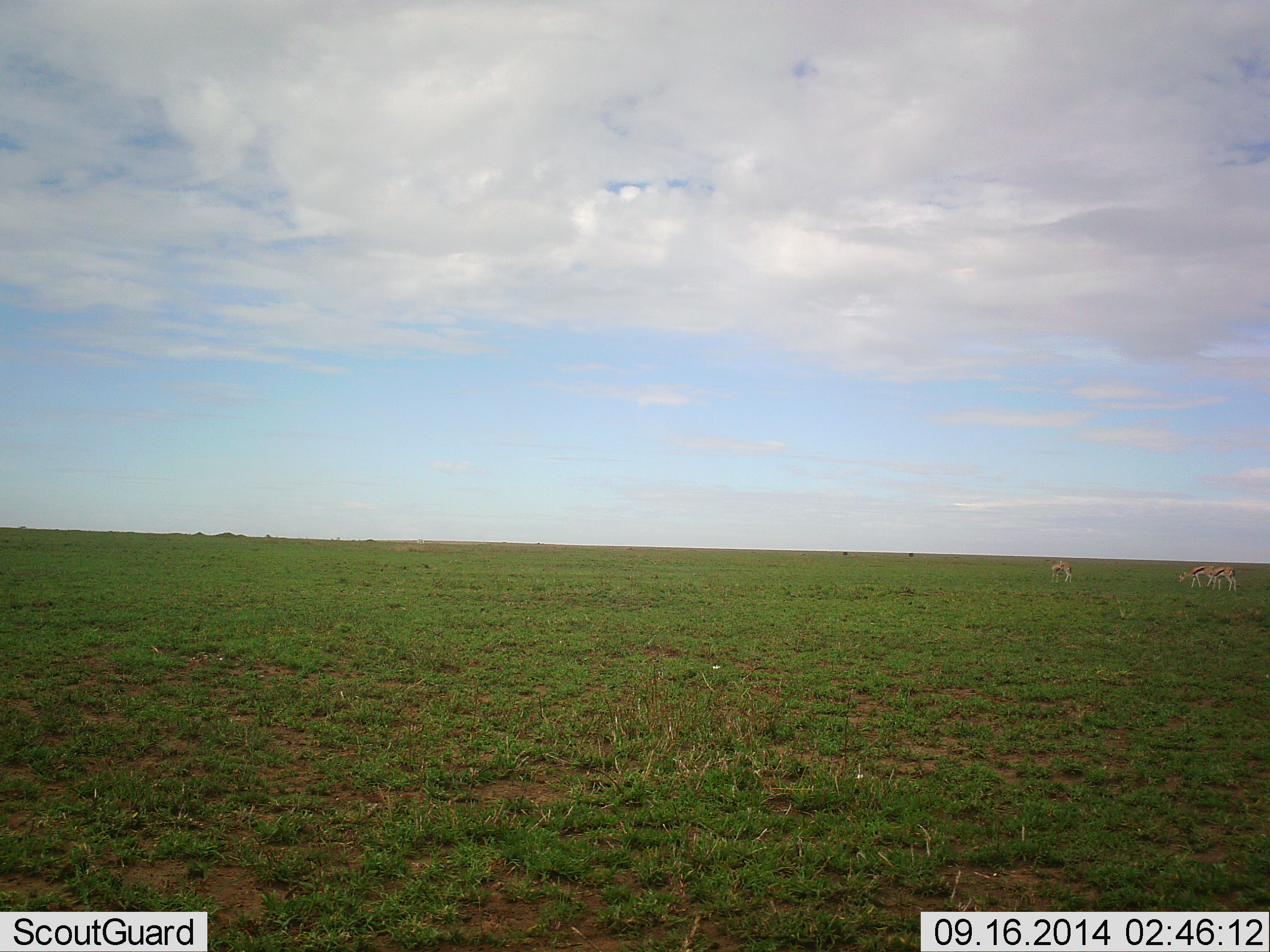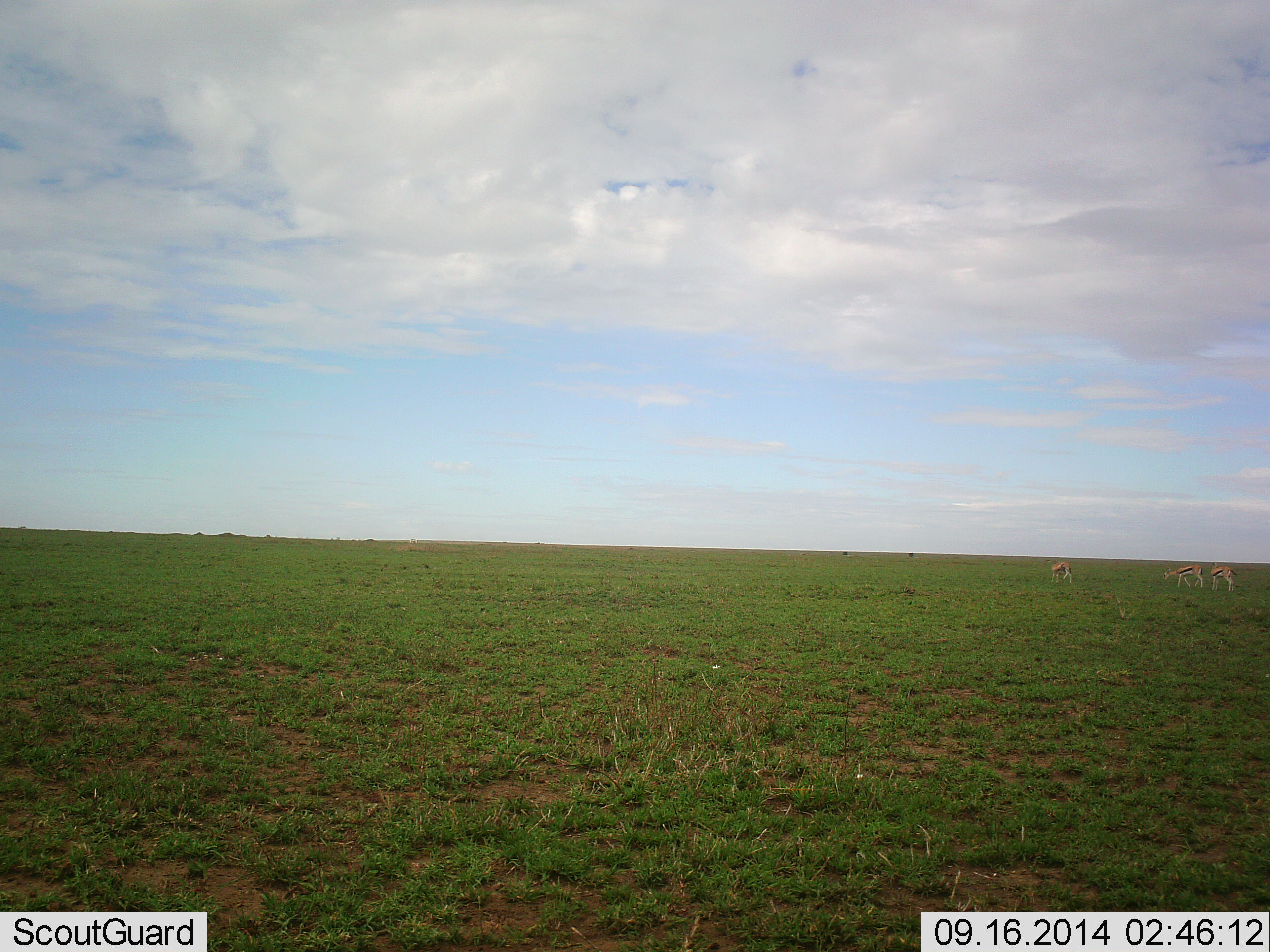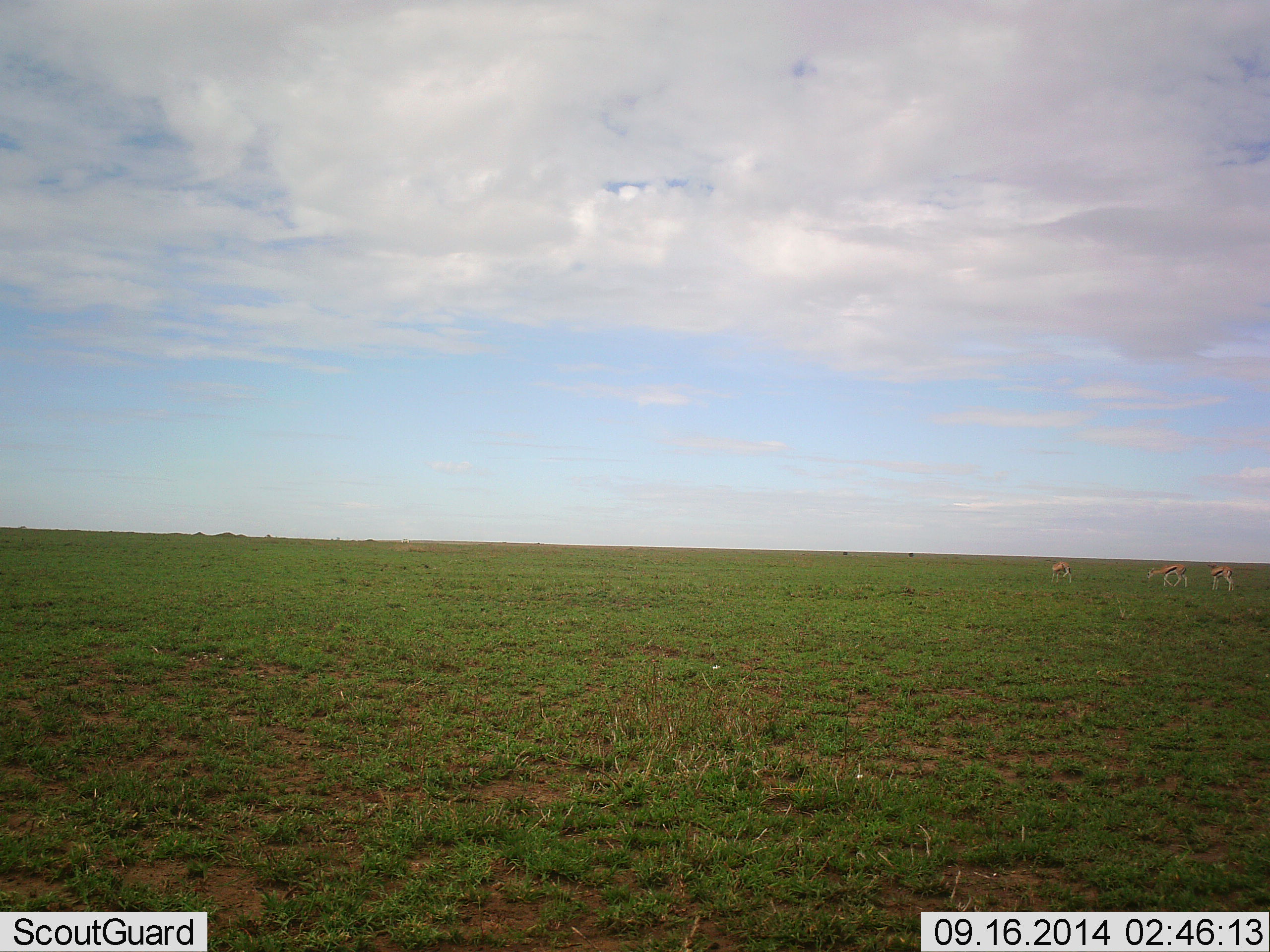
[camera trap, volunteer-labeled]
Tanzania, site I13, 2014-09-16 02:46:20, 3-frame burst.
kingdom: Animalia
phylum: Chordata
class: Mammalia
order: Artiodactyla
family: Bovidae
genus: Eudorcas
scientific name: Eudorcas thomsonii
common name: thomson's gazelle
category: gazellethomsons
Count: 3.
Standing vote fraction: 10%.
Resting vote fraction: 0%.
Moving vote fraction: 70%.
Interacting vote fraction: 0%.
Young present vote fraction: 0%.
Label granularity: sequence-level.